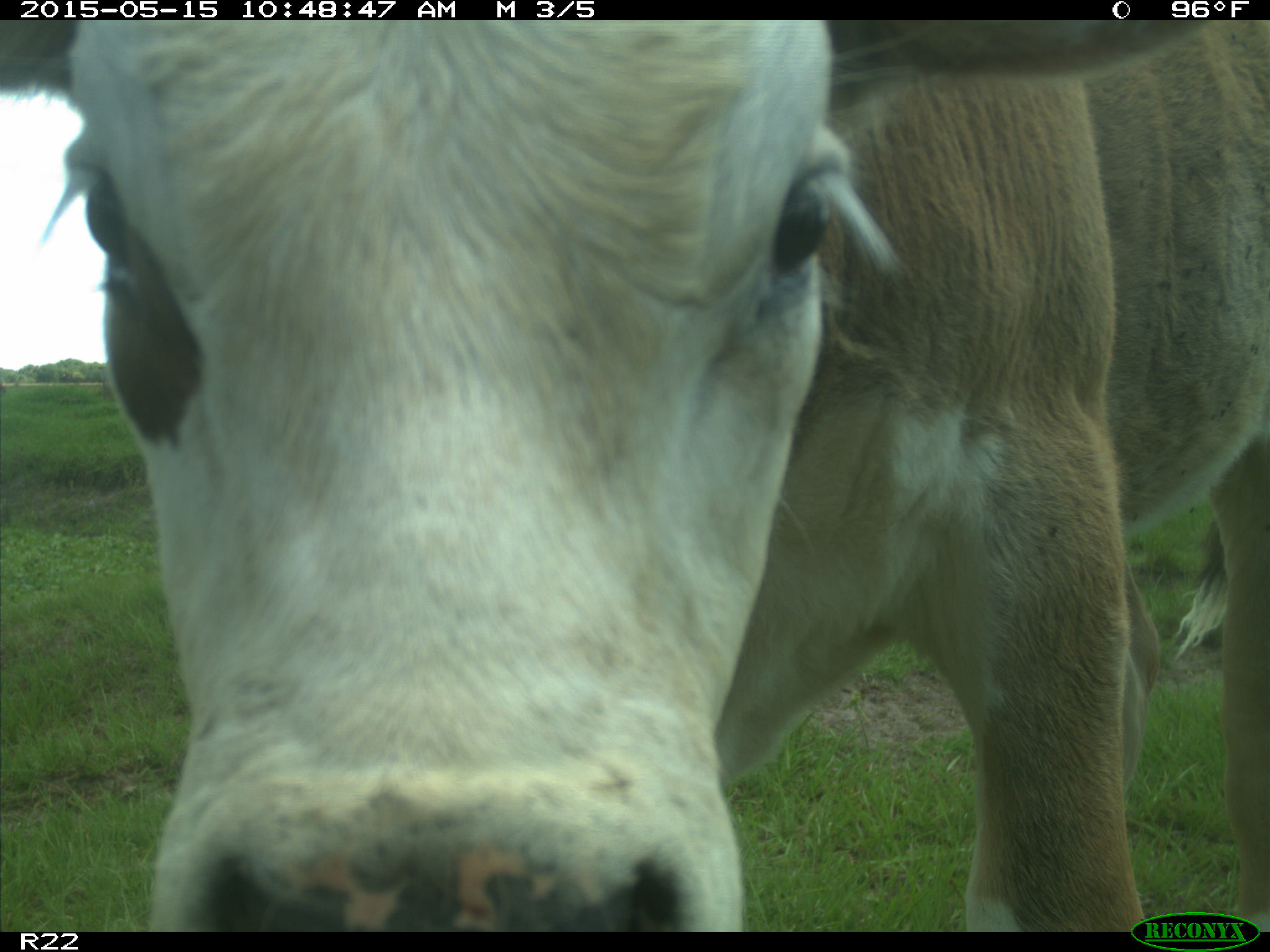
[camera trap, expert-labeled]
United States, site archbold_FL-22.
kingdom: Animalia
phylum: Chordata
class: Mammalia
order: Artiodactyla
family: Bovidae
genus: Bos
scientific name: Bos taurus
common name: domestic cow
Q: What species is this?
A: Bos taurus (domestic cow).